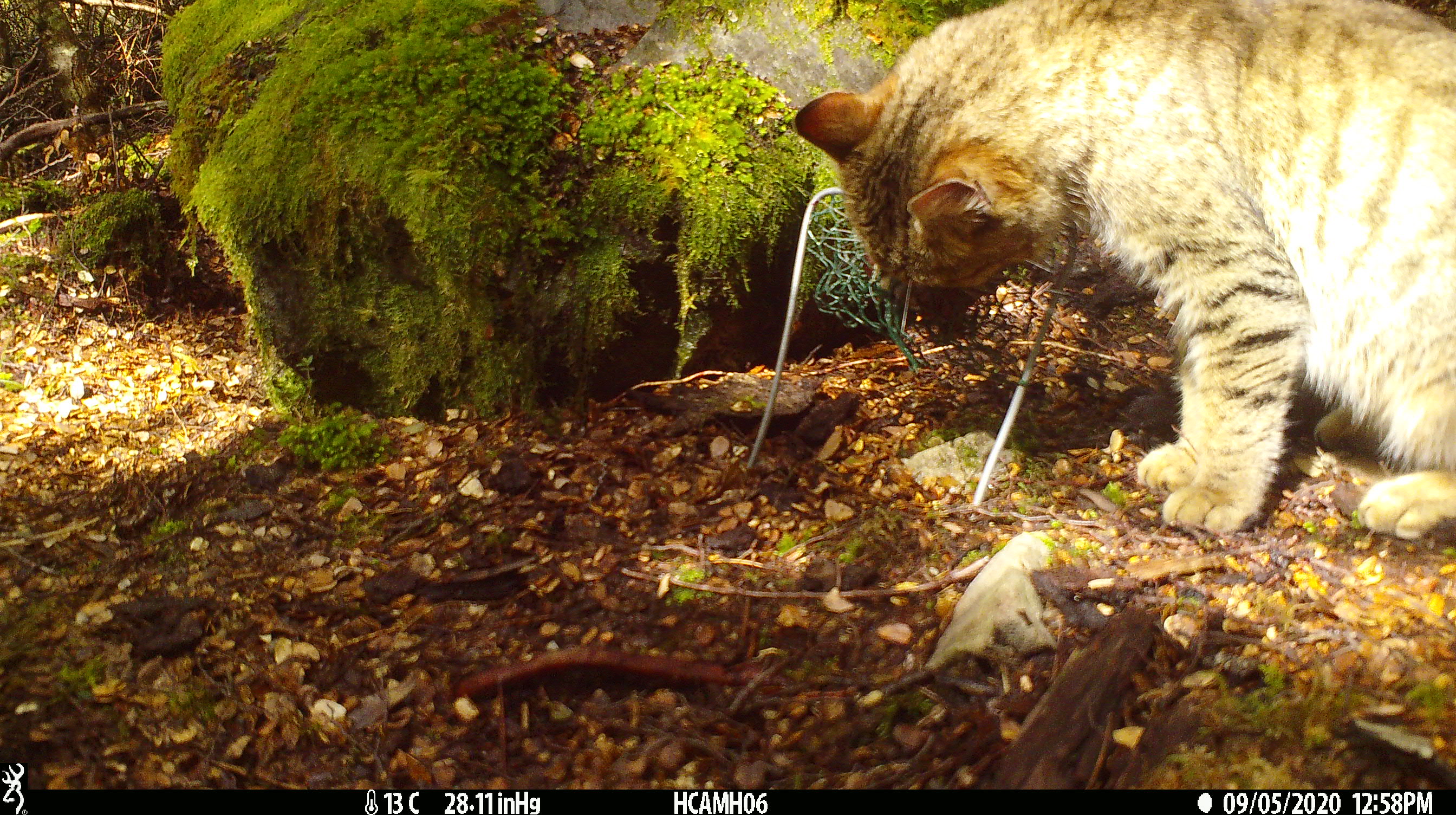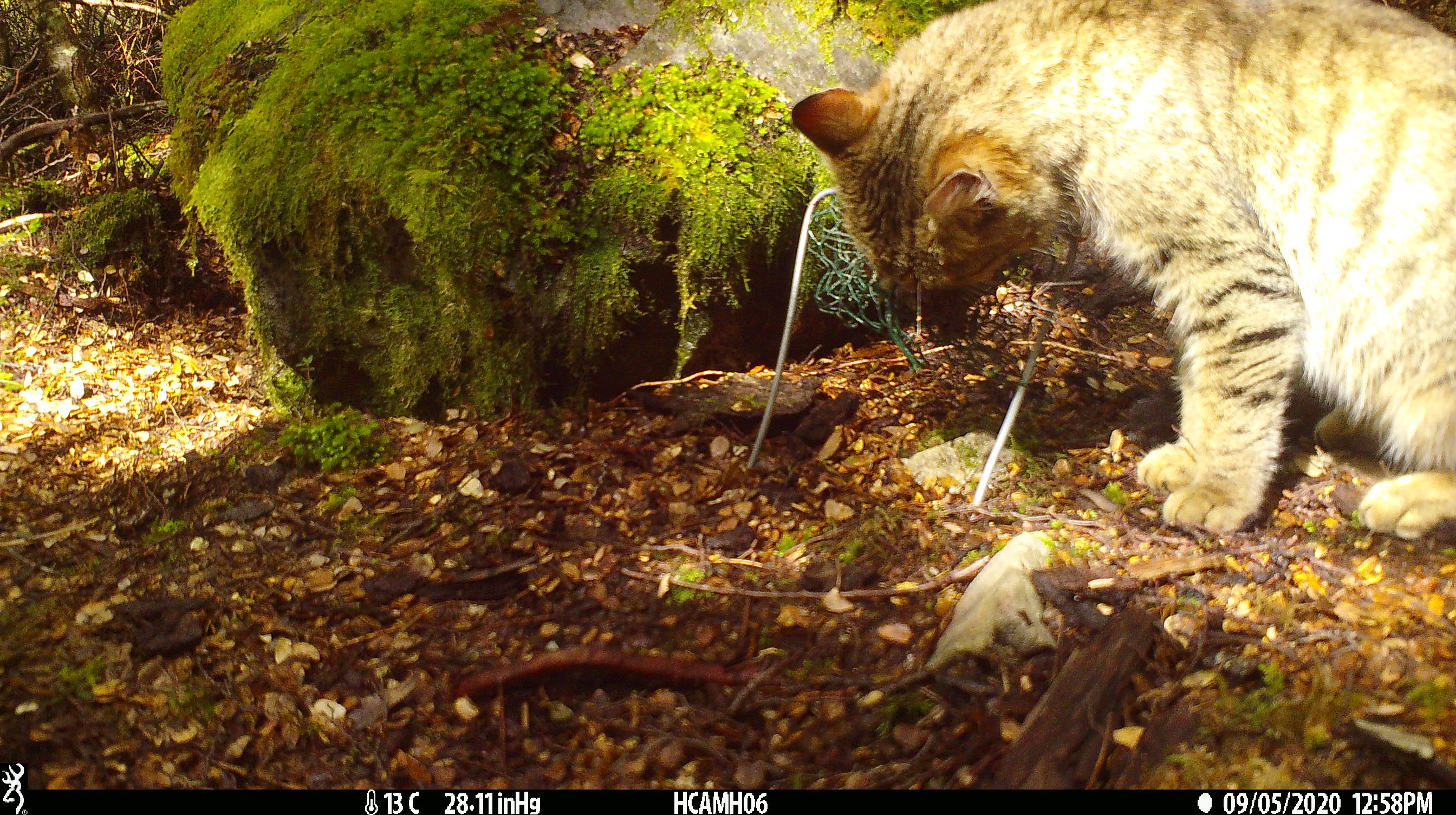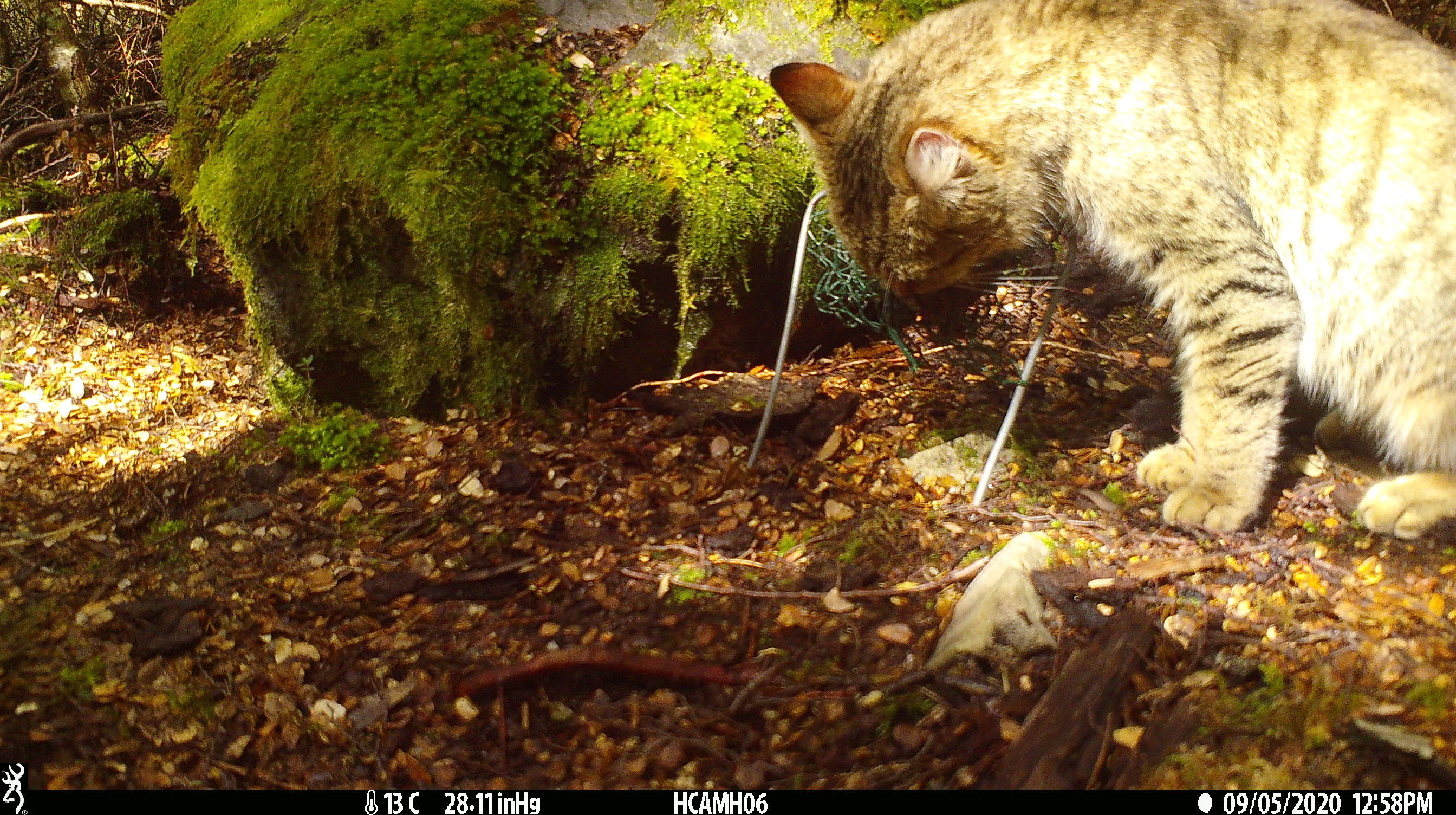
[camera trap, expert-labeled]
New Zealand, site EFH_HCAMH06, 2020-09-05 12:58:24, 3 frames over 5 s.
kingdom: Animalia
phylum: Chordata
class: Mammalia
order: Carnivora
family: Felidae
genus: Felis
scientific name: Felis catus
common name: domestic cat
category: cat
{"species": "cat (domestic cat) (Felis catus)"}